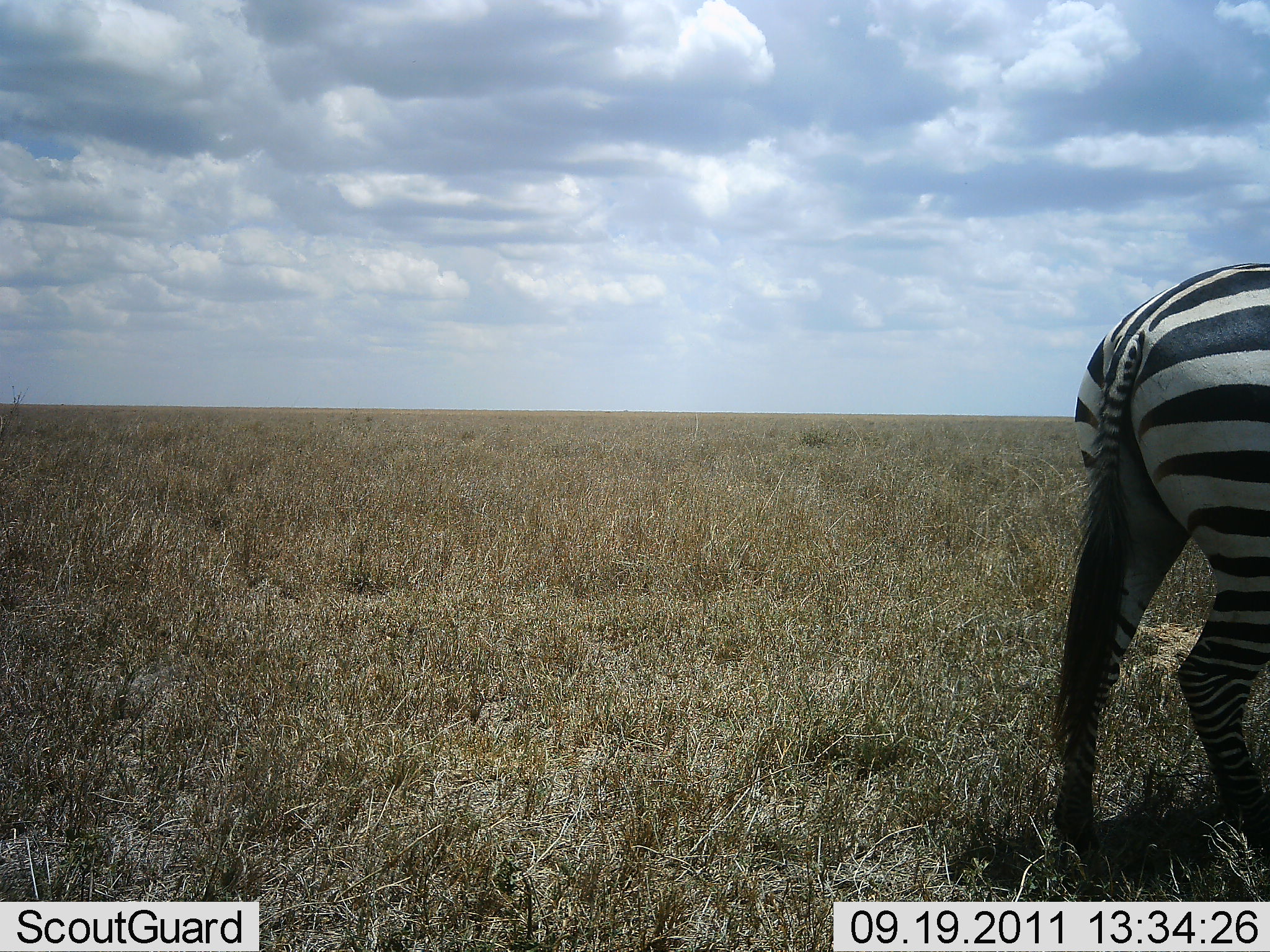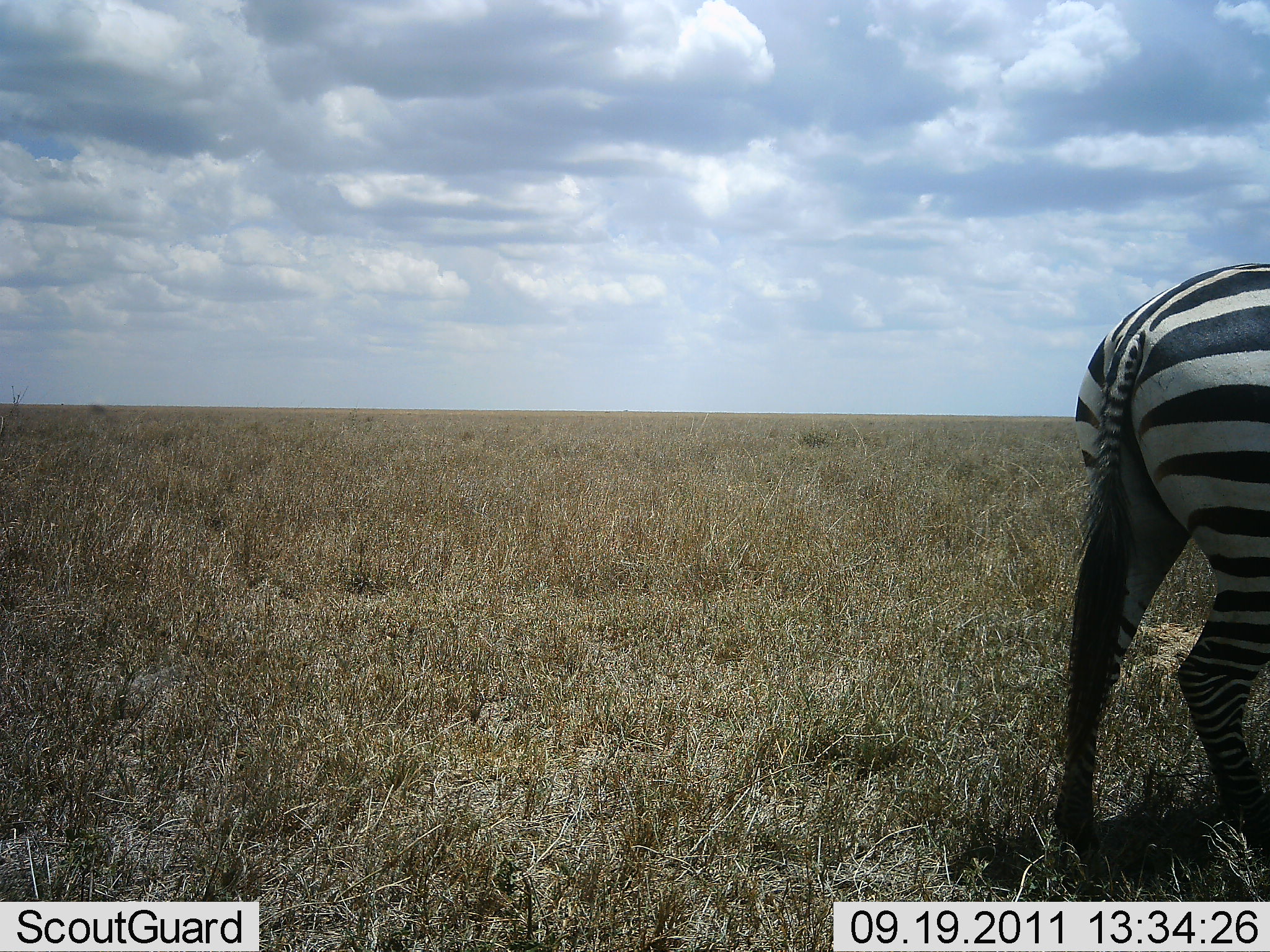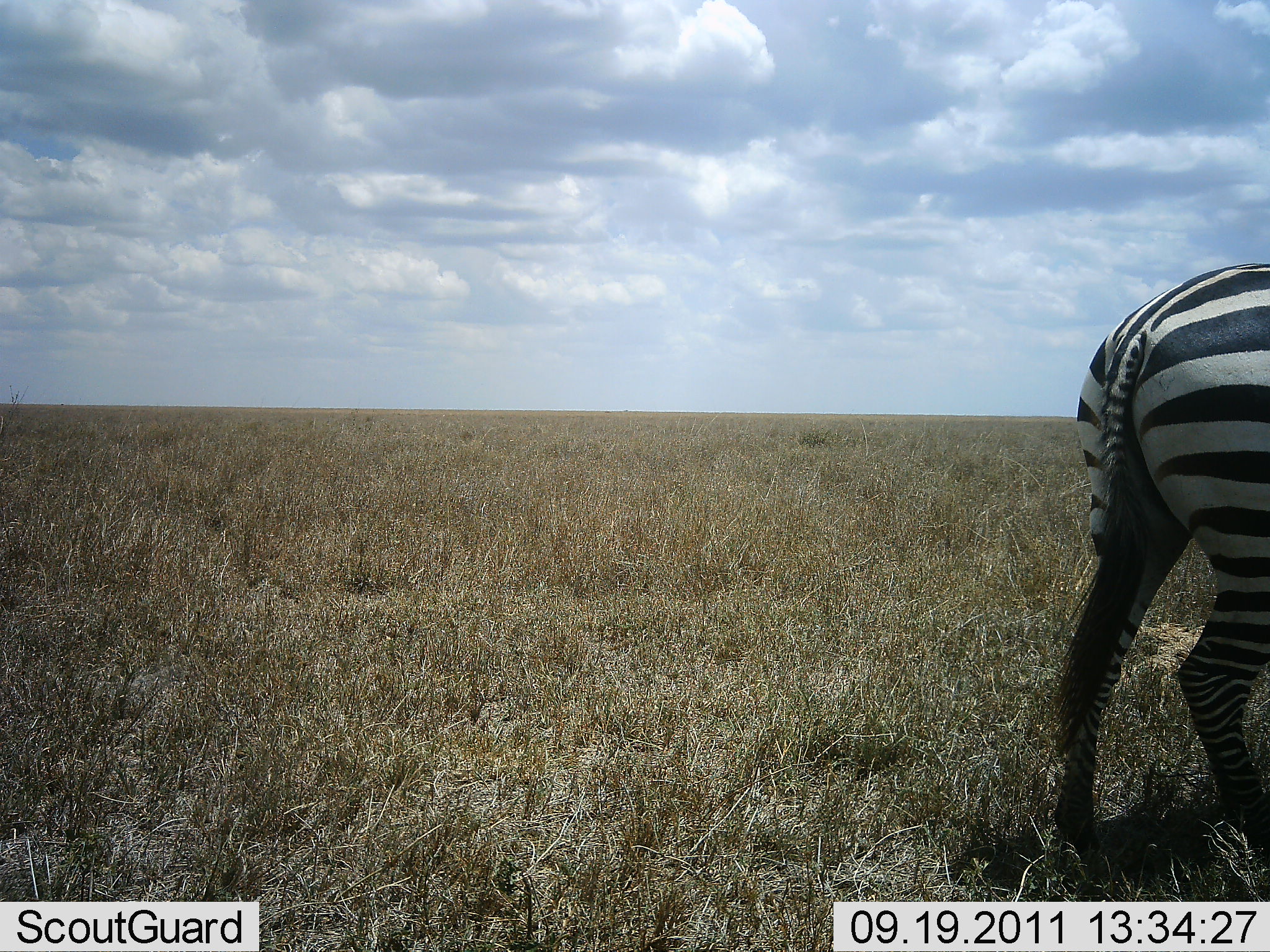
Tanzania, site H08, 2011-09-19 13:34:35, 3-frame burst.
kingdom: Animalia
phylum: Chordata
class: Mammalia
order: Perissodactyla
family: Equidae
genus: Equus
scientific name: Equus quagga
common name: plains zebra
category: zebra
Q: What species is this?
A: Zebra (plains zebra) (Equus quagga).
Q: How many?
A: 1.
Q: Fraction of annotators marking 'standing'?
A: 91%.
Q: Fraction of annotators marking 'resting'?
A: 0%.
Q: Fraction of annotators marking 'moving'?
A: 9%.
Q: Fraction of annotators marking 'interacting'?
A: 0%.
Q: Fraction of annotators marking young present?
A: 0%.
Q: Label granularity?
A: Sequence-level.